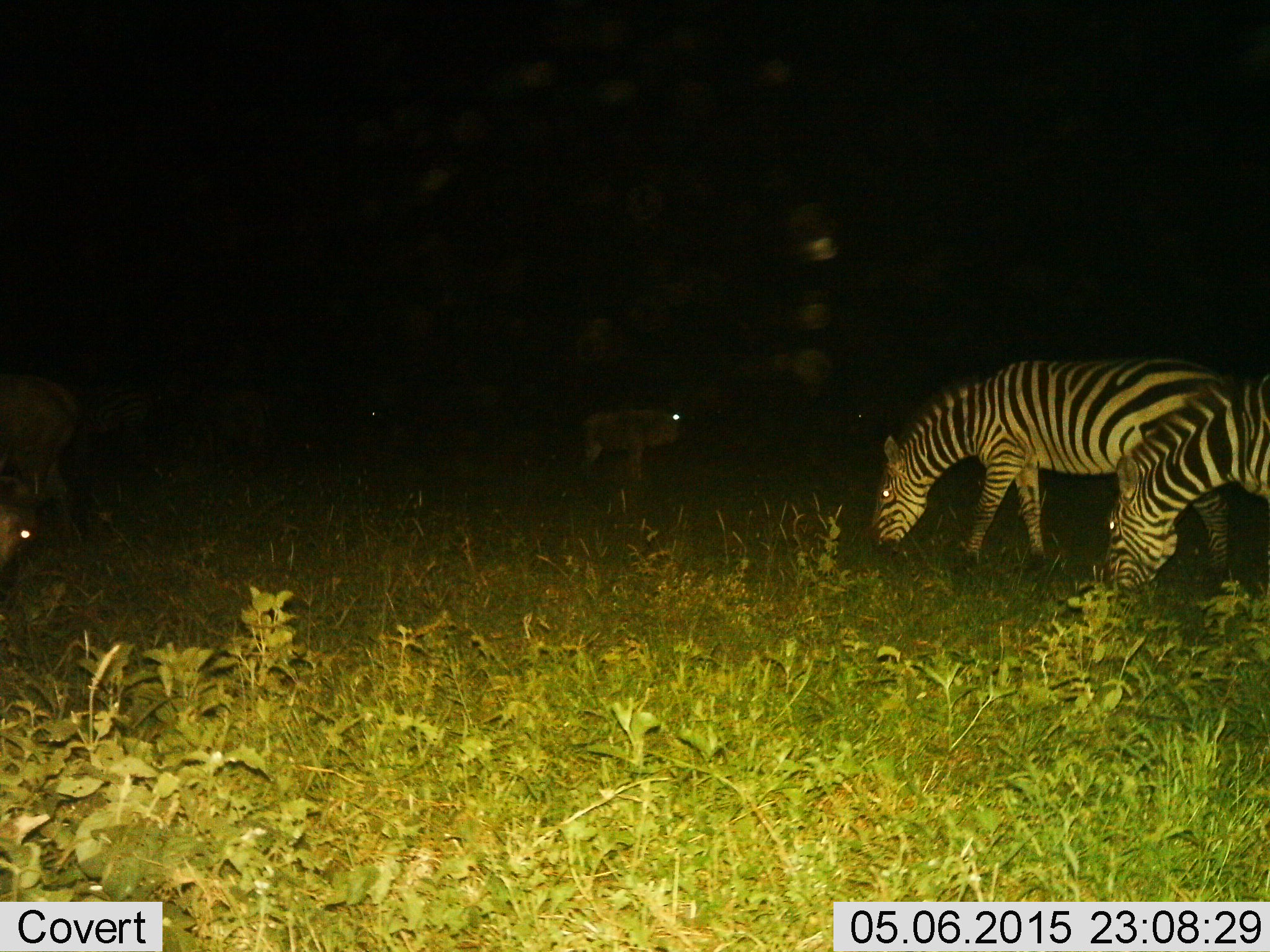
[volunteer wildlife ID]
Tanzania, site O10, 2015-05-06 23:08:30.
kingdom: Animalia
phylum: Chordata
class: Mammalia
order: Perissodactyla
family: Equidae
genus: Equus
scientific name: Equus quagga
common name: plains zebra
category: zebra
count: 2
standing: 26%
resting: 0%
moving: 5%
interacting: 0%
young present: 0%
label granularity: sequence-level